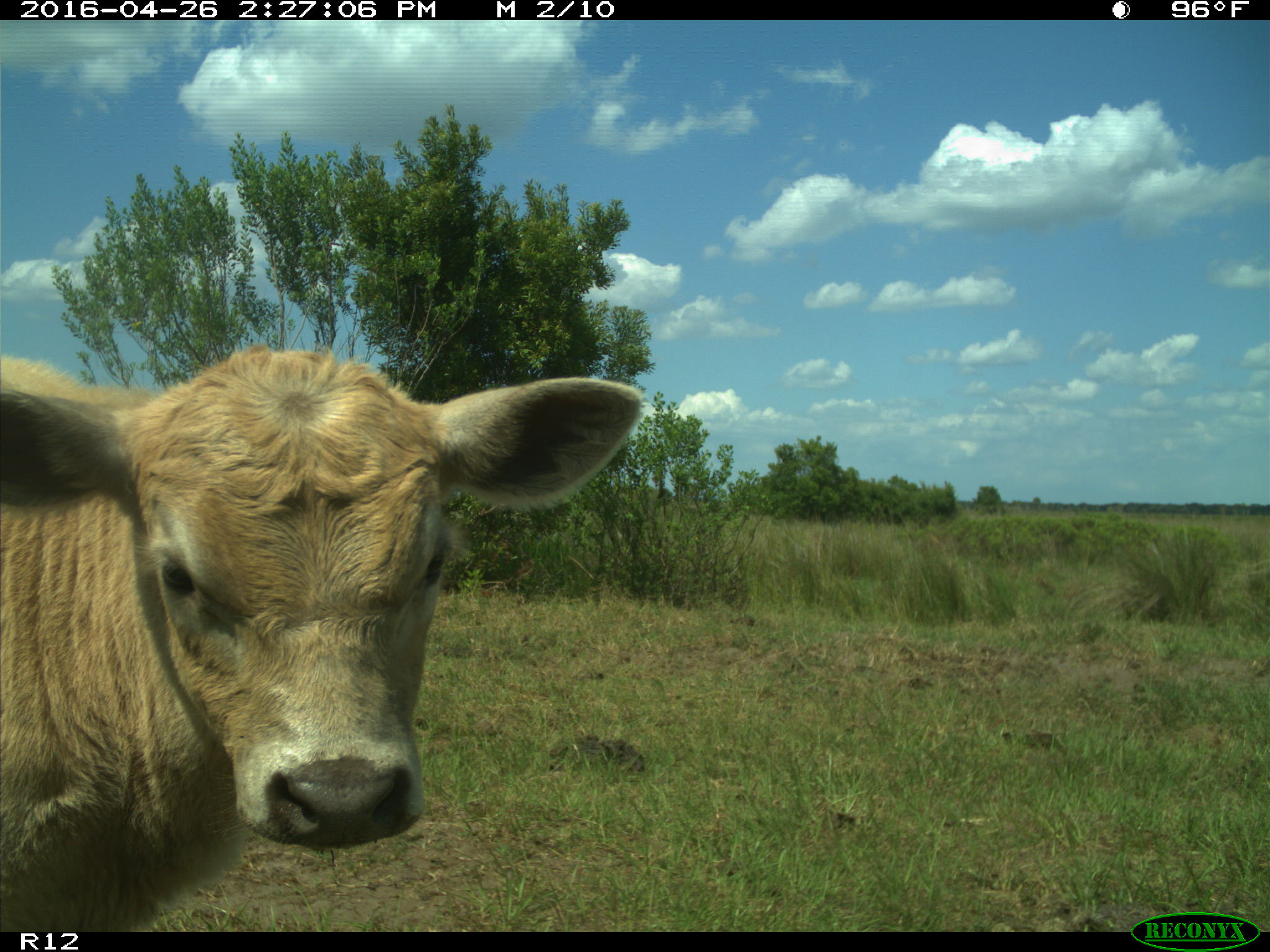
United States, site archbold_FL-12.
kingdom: Animalia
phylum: Chordata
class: Mammalia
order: Artiodactyla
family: Bovidae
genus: Bos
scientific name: Bos taurus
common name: domestic cow